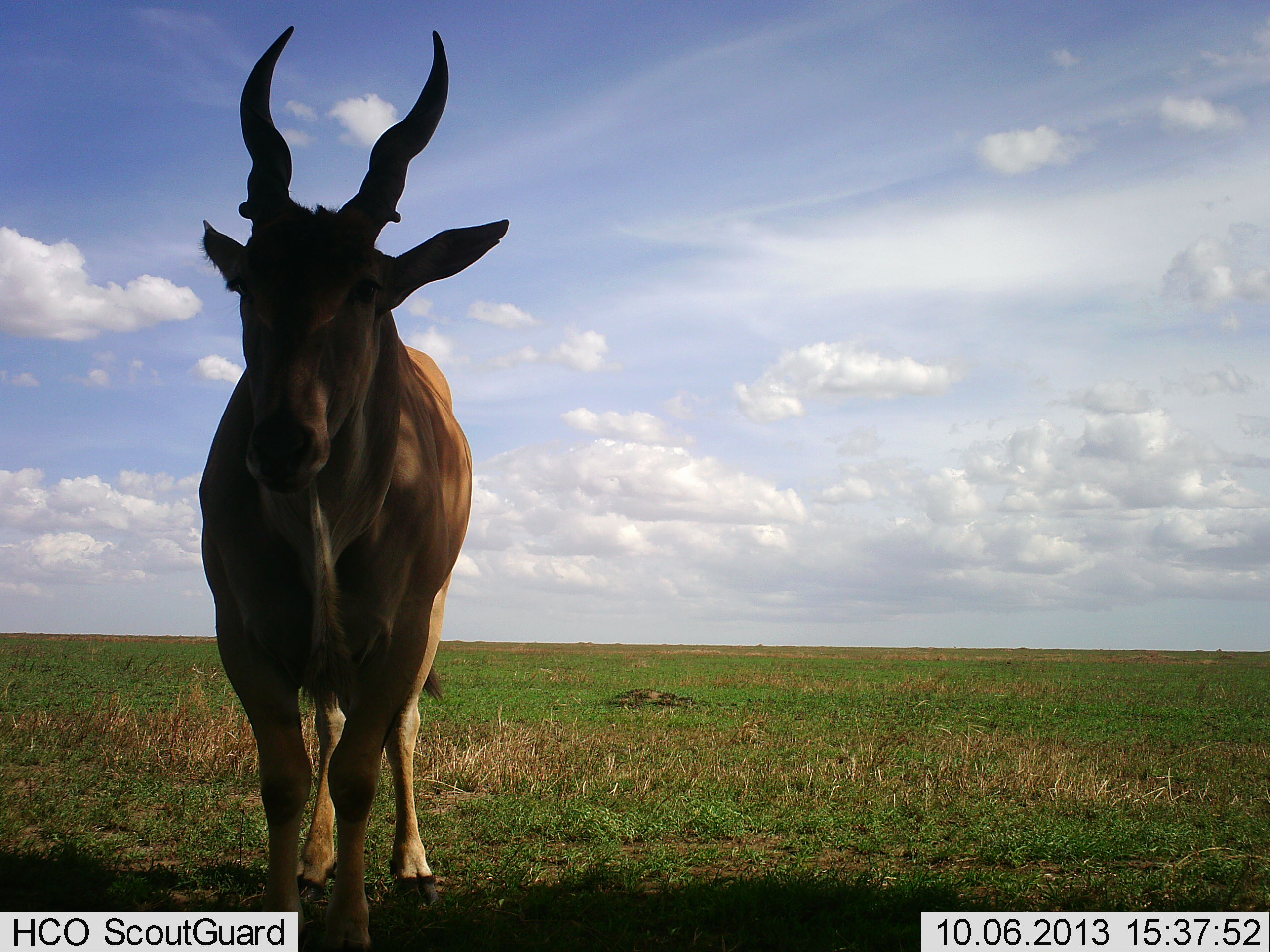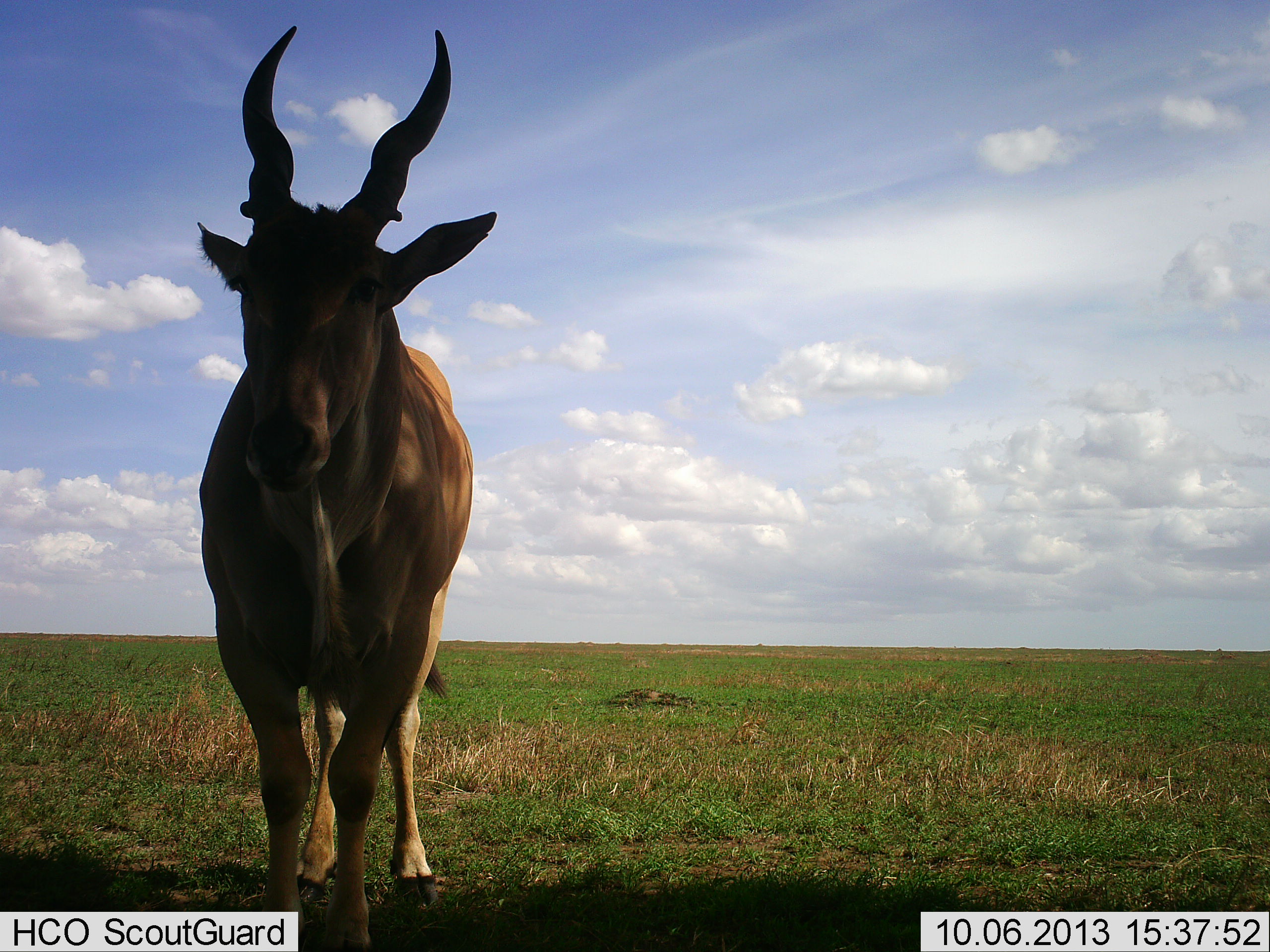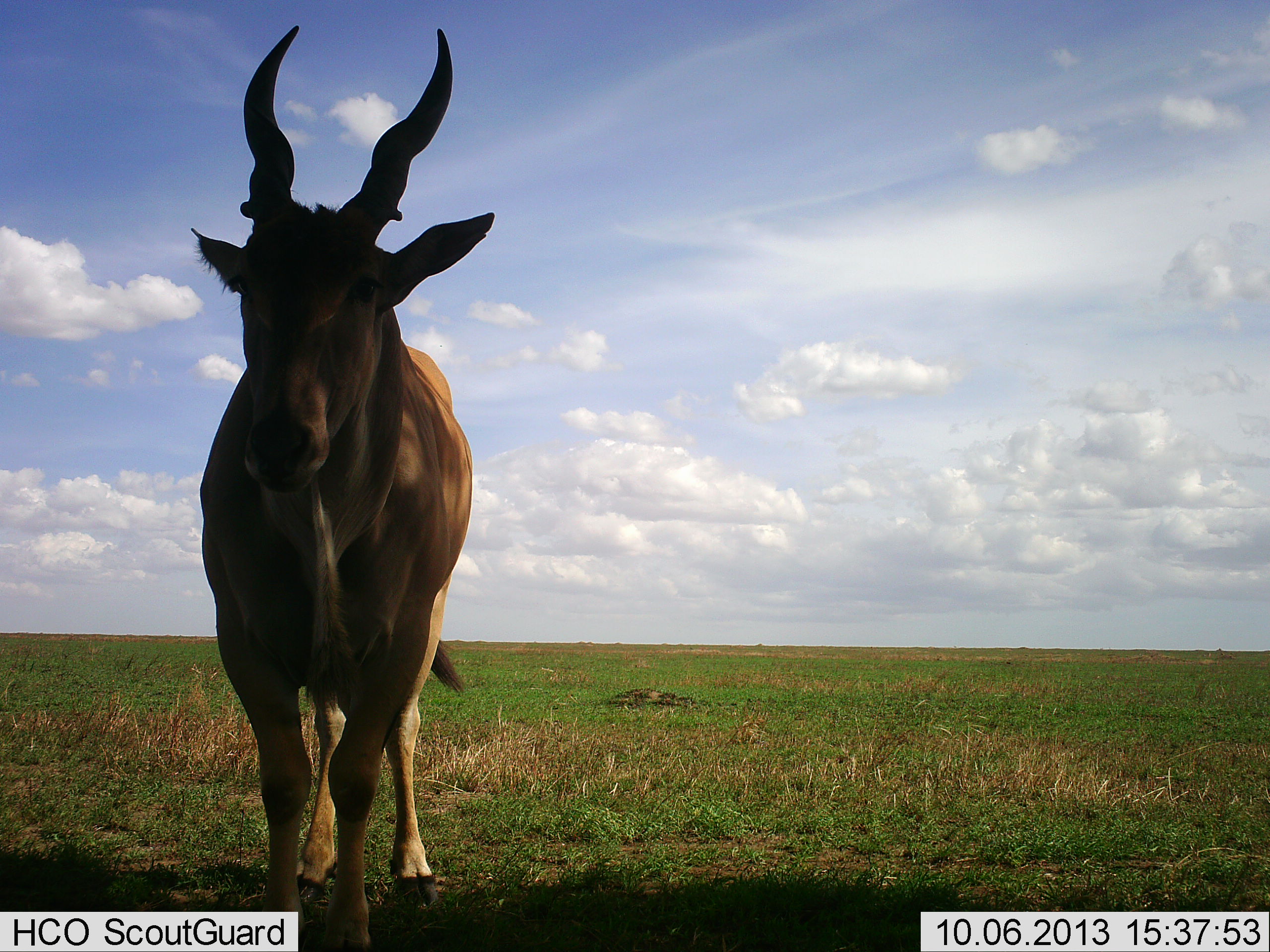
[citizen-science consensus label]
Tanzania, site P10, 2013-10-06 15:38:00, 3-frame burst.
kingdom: Animalia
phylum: Chordata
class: Mammalia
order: Artiodactyla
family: Bovidae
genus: Tragelaphus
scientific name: Tragelaphus oryx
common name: eland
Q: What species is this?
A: Eland (Tragelaphus oryx).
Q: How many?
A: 1.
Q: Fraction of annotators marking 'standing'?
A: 94%.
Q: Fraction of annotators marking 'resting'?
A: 6%.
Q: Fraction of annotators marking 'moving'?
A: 0%.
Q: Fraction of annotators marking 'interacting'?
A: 0%.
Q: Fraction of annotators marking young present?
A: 0%.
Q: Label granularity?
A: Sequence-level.